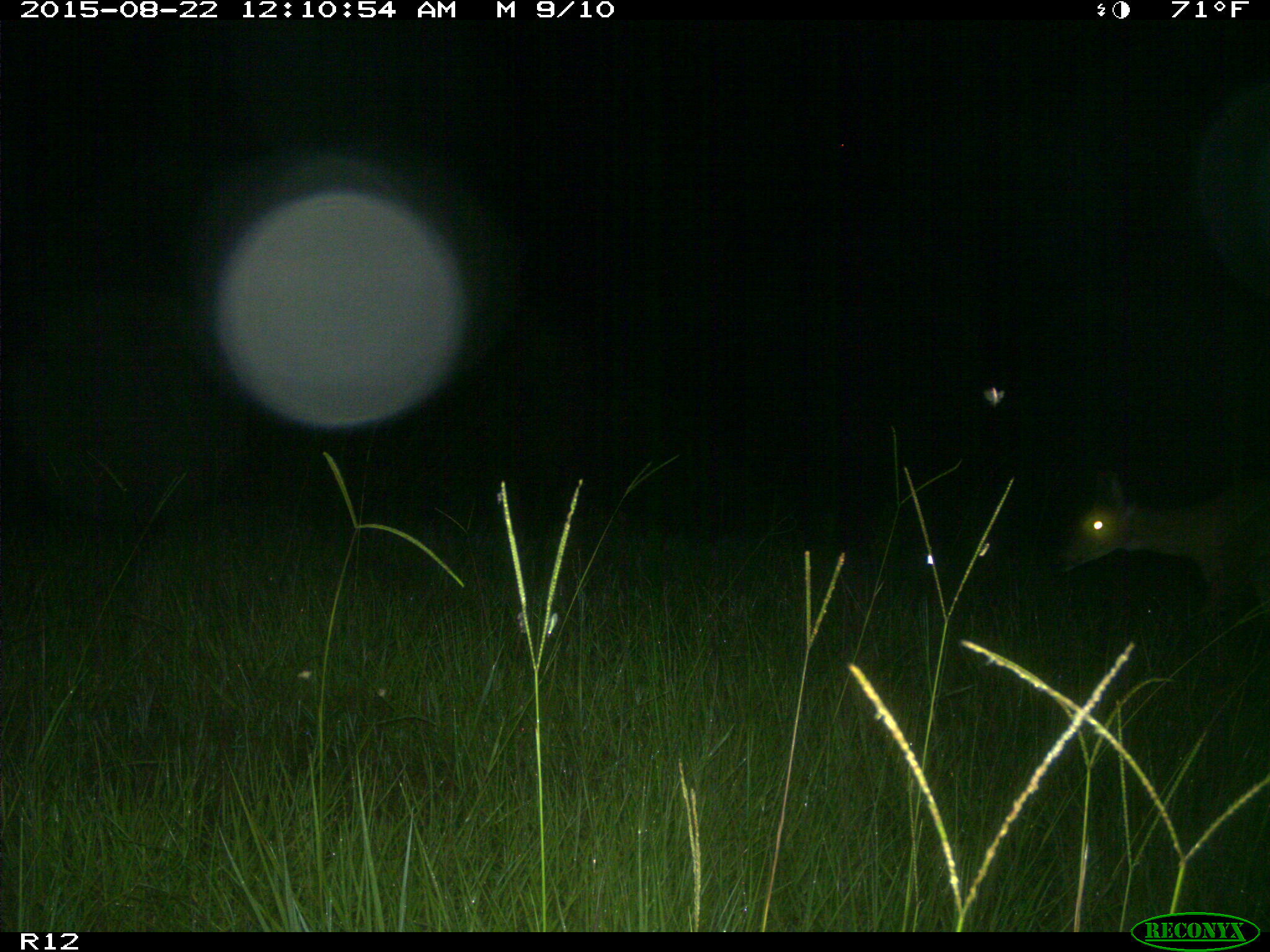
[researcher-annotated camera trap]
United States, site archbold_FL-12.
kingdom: Animalia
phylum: Chordata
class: Mammalia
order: Artiodactyla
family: Cervidae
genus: Odocoileus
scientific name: Odocoileus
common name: deer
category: unidentified deer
Unidentified deer (deer) (Odocoileus).